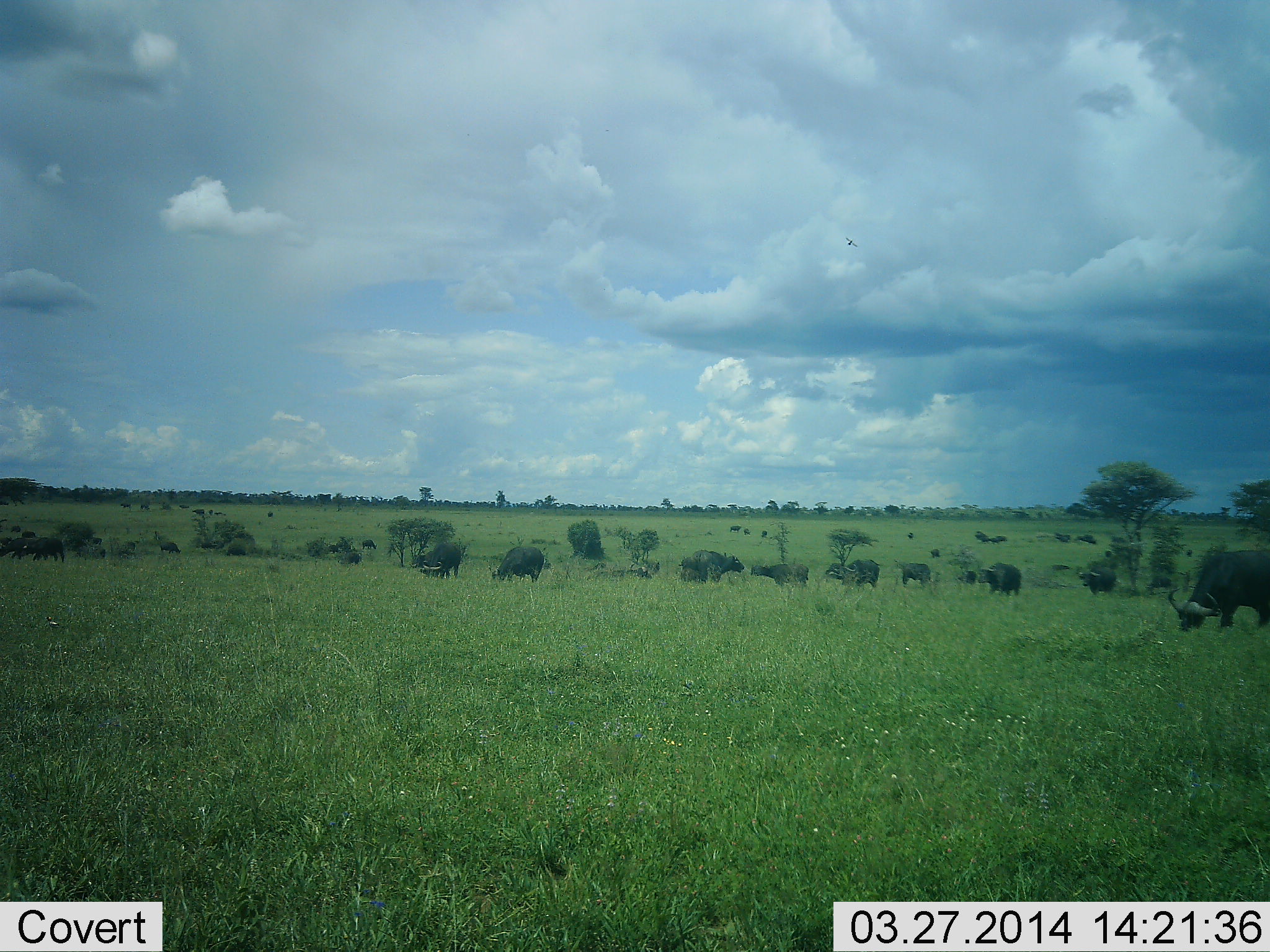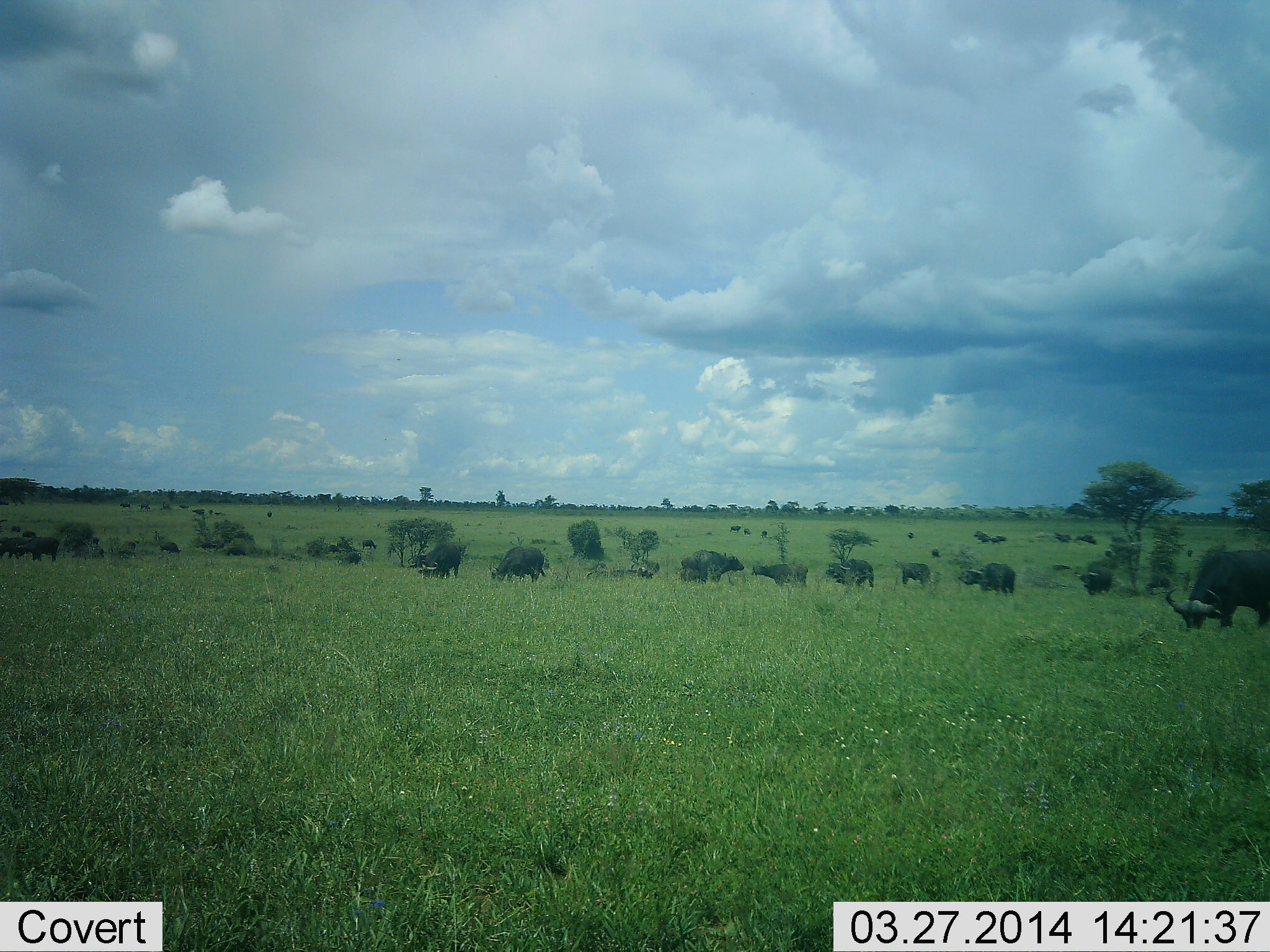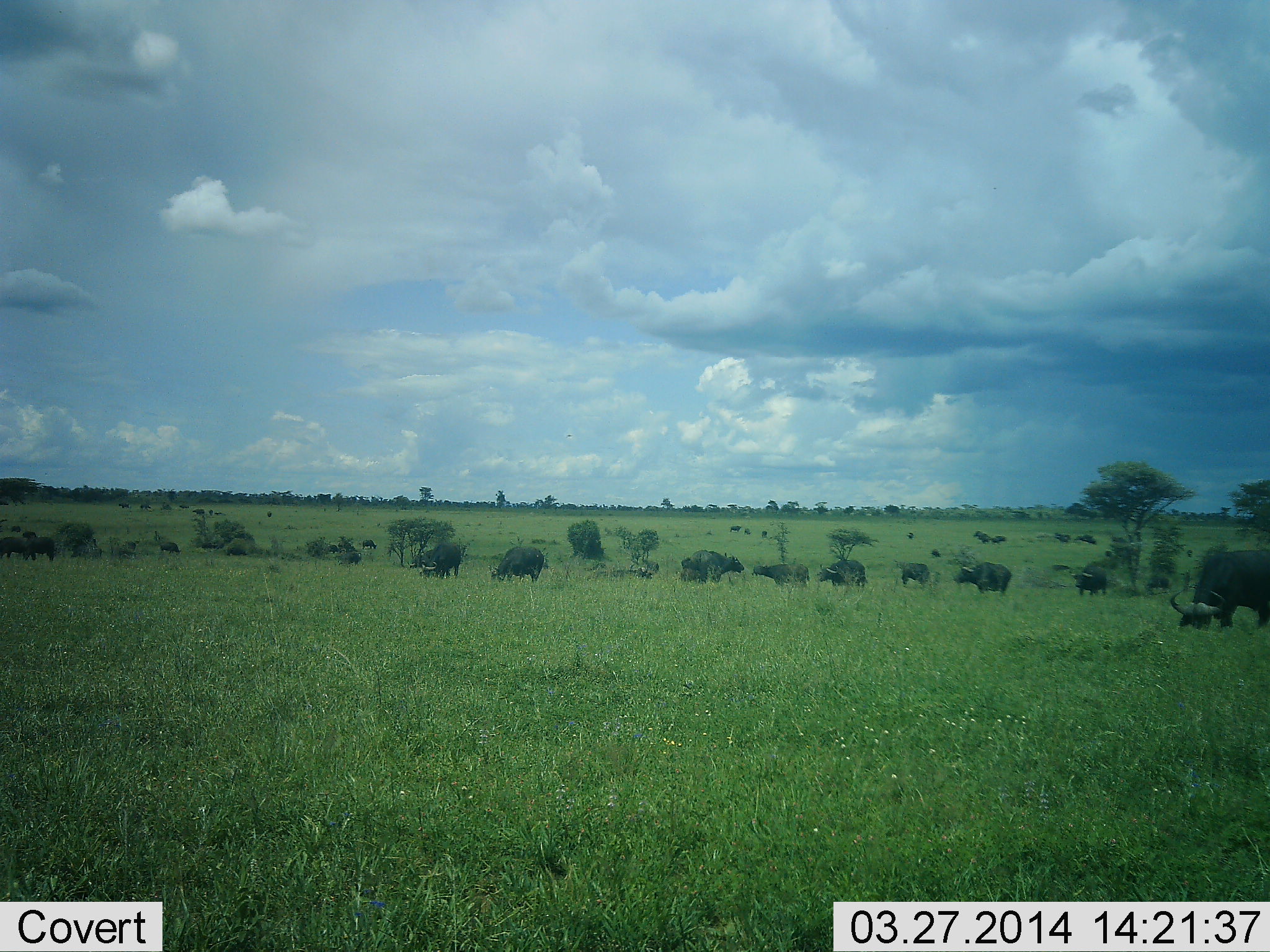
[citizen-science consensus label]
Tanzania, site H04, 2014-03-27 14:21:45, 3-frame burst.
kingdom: Animalia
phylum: Chordata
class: Mammalia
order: Artiodactyla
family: Bovidae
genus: Syncerus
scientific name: Syncerus caffer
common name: cape buffalo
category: buffalo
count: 11-50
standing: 60%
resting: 10%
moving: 40%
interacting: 0%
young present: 10%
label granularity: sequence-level